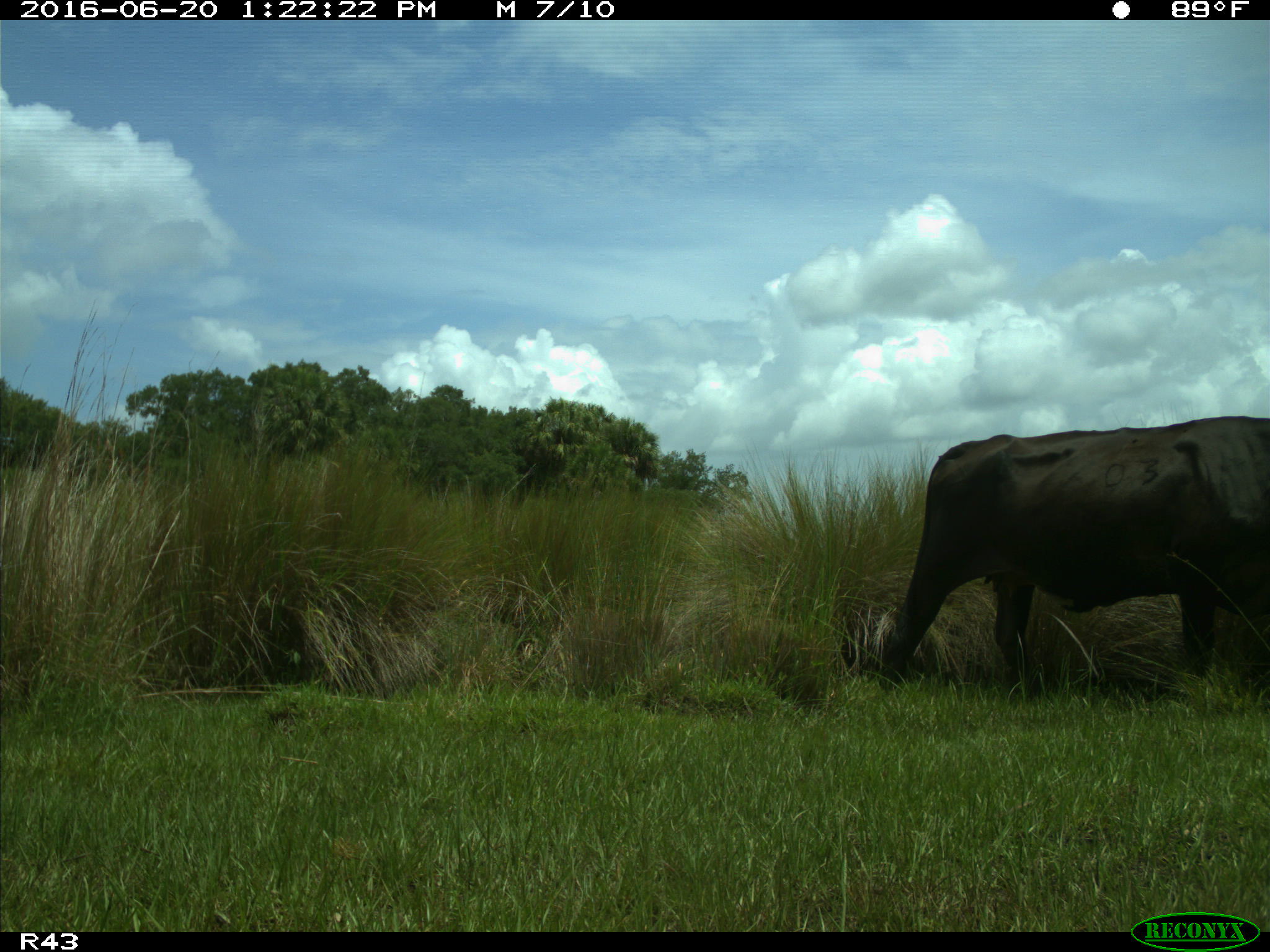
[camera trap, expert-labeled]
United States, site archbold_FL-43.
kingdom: Animalia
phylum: Chordata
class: Mammalia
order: Artiodactyla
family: Bovidae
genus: Bos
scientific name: Bos taurus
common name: domestic cow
Bos taurus (domestic cow).